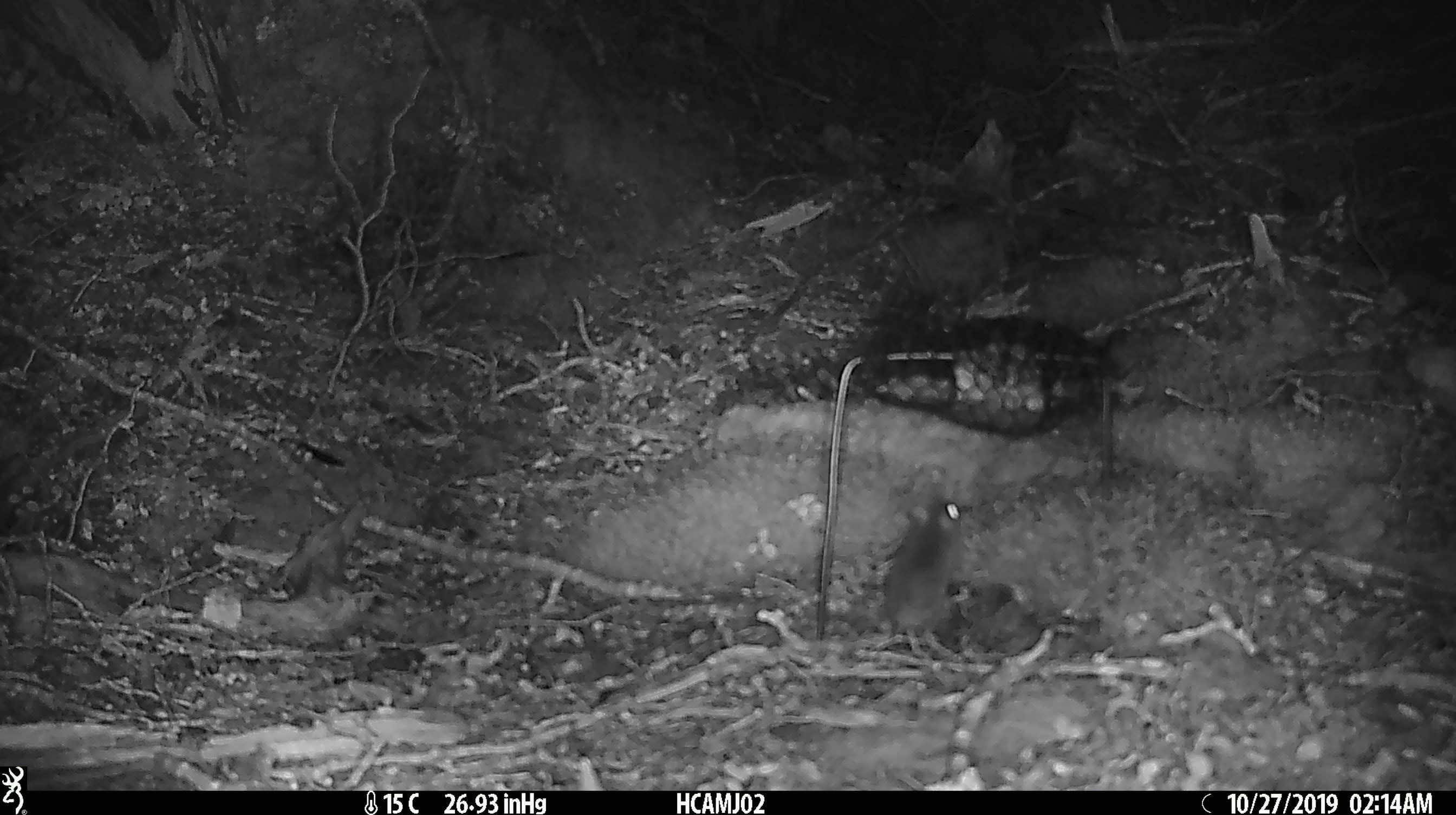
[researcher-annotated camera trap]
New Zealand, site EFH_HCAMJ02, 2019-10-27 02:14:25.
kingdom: Animalia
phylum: Chordata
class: Mammalia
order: Rodentia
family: Muridae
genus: Mus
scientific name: Mus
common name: mouse